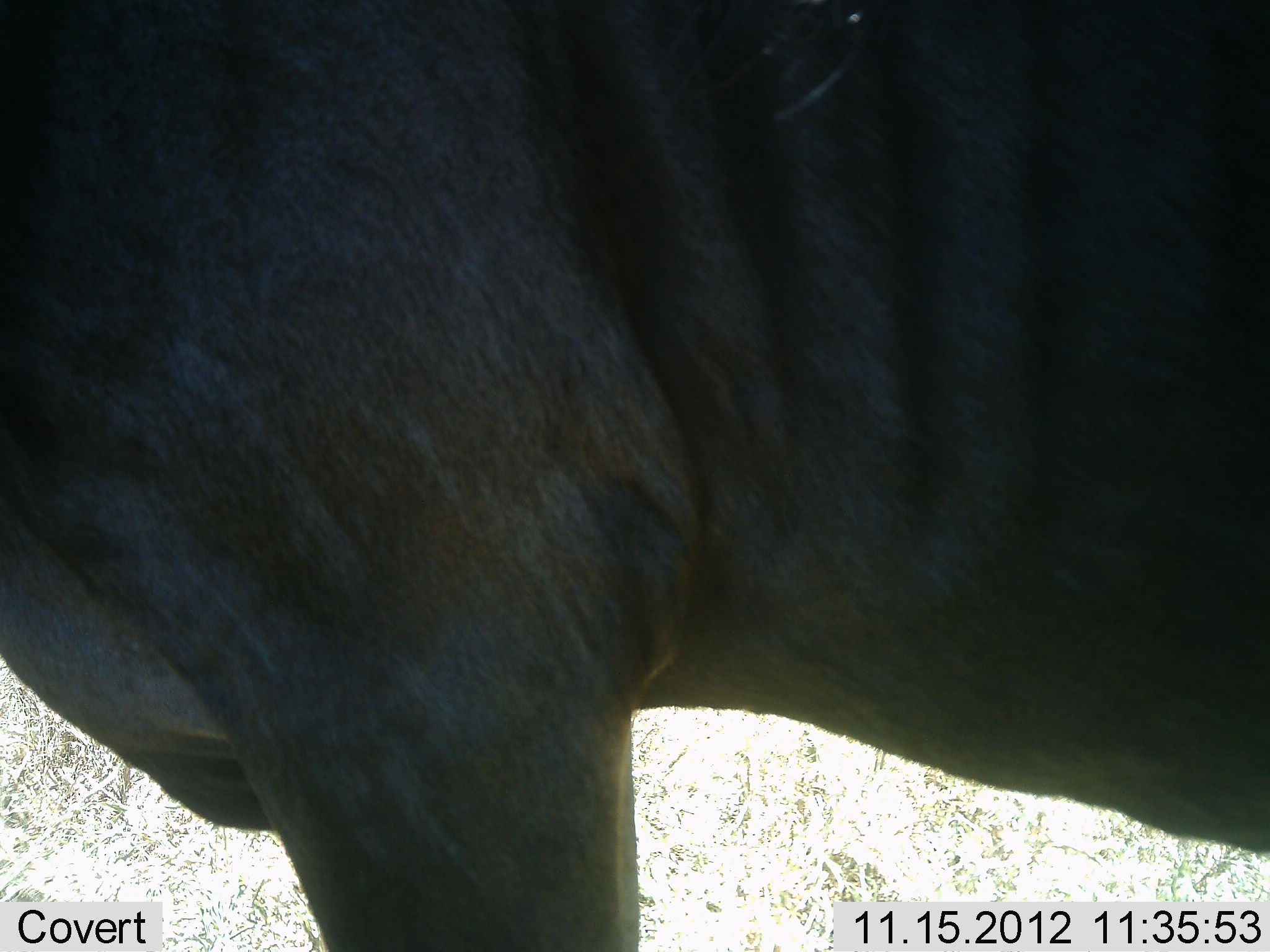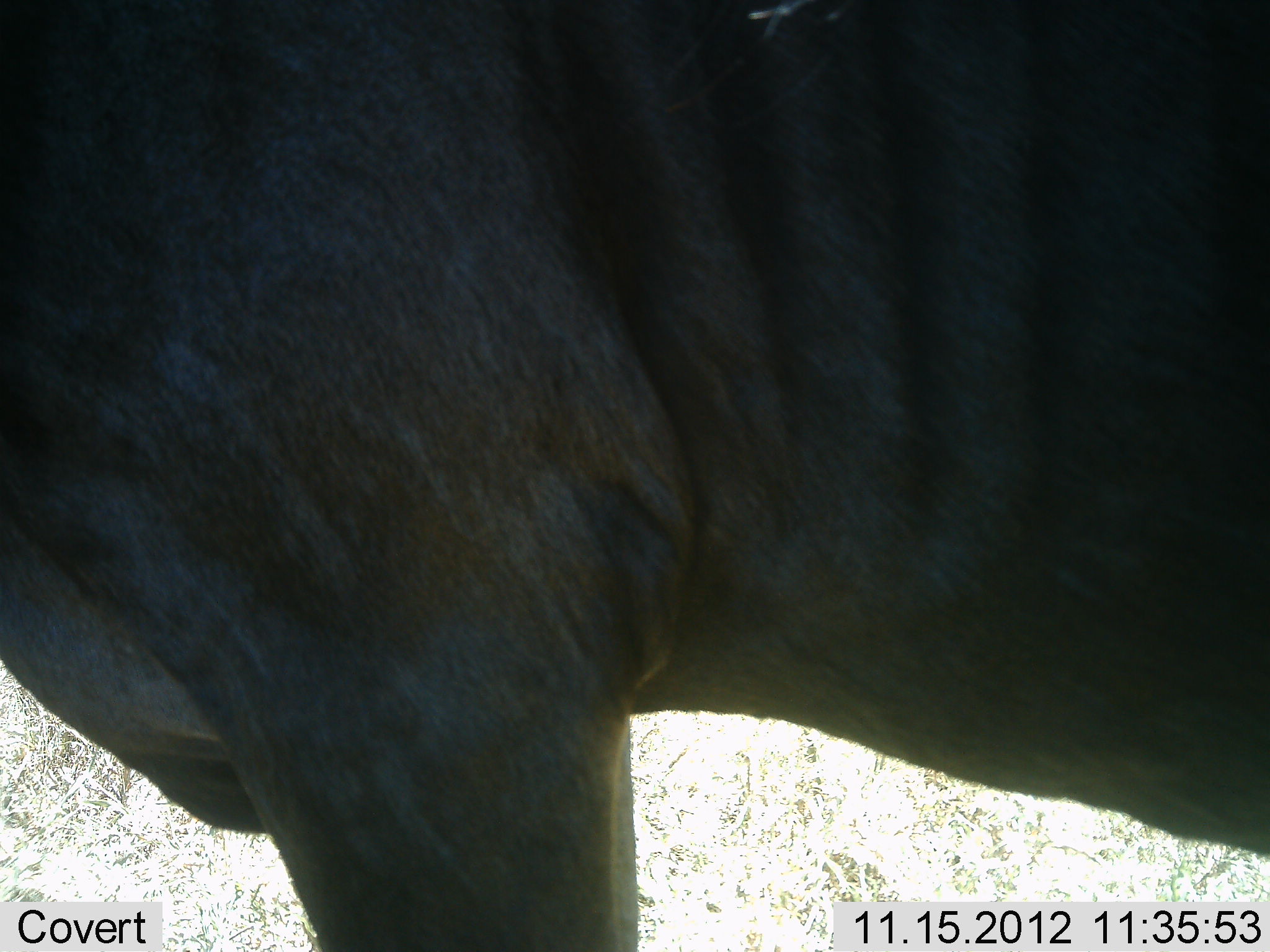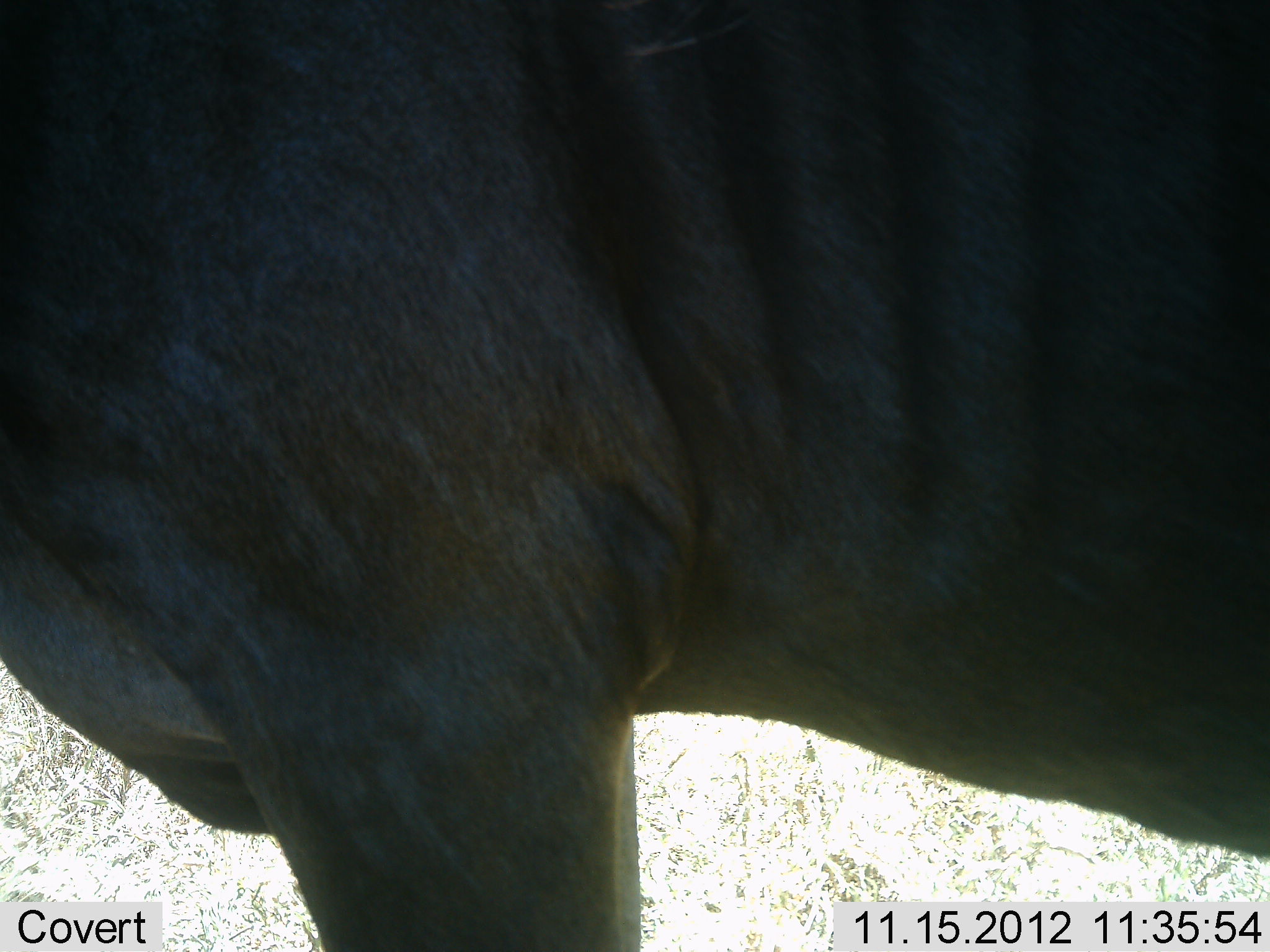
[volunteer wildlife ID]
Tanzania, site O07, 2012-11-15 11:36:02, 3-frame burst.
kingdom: Animalia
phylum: Chordata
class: Mammalia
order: Artiodactyla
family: Bovidae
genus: Connochaetes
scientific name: Connochaetes taurinus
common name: blue wildebeest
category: wildebeest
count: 1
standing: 100%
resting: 10%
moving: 0%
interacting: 0%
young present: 0%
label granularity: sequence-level